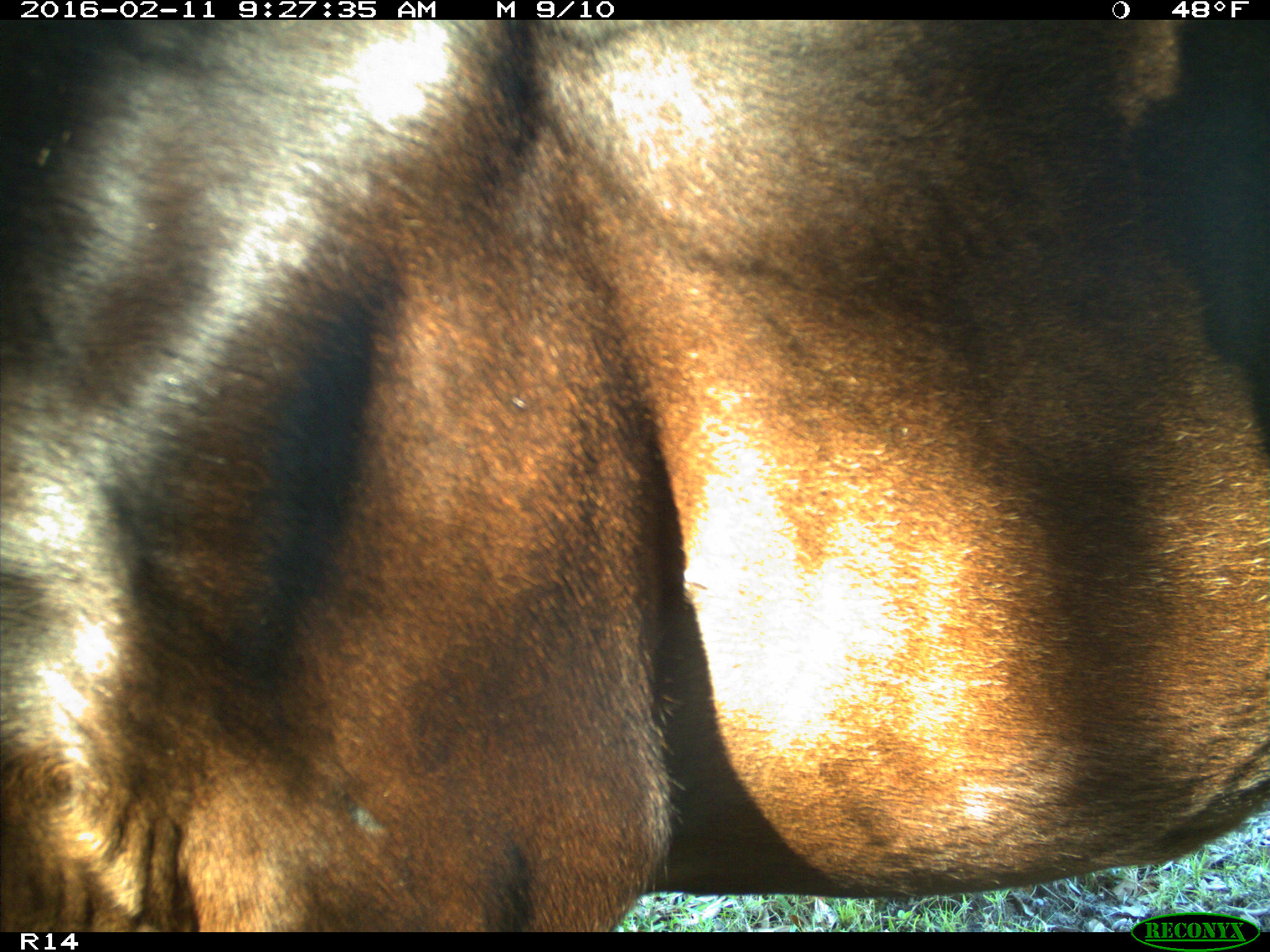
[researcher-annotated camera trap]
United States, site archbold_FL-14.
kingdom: Animalia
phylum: Chordata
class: Mammalia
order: Artiodactyla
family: Bovidae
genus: Bos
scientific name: Bos taurus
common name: domestic cow